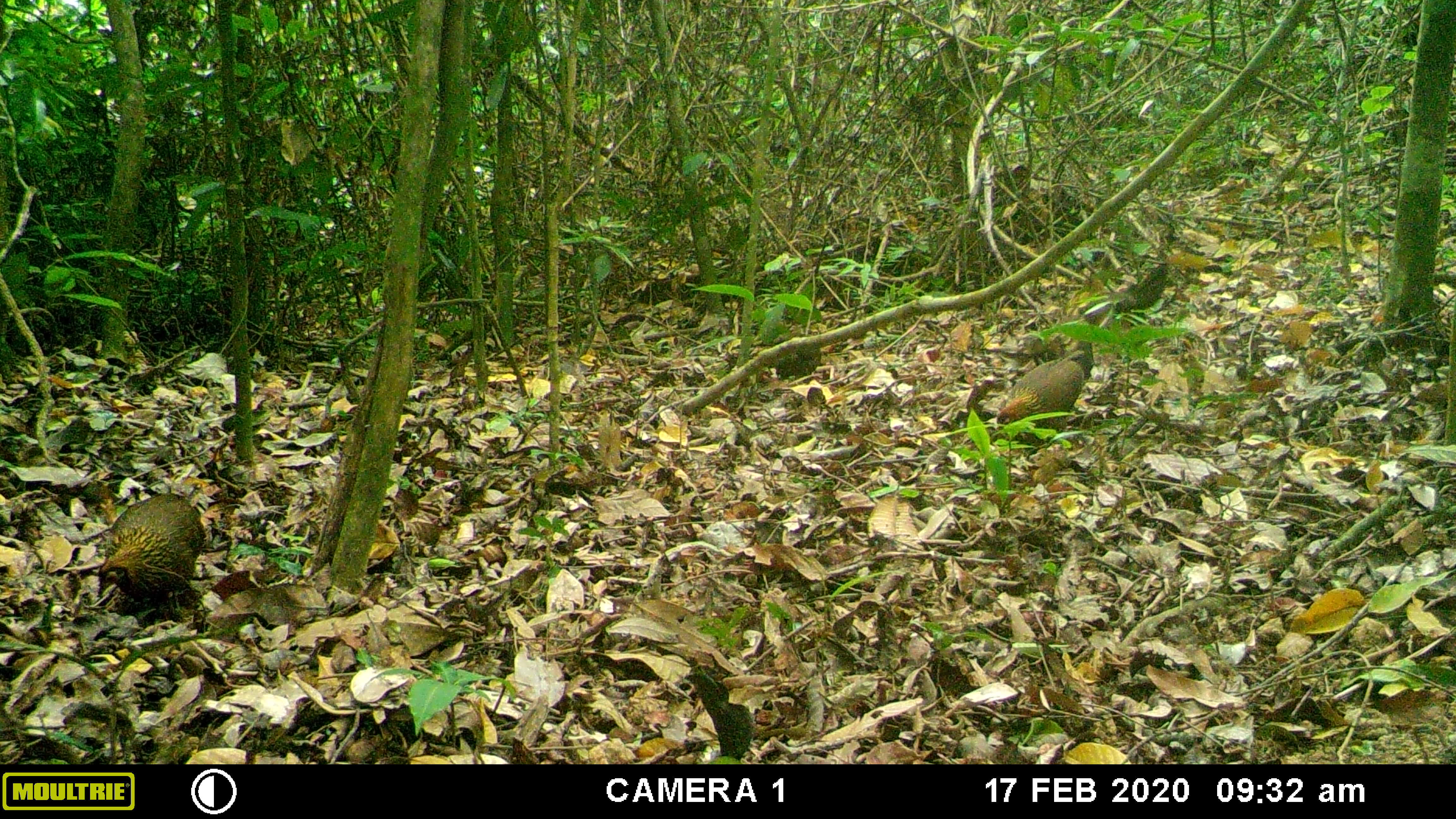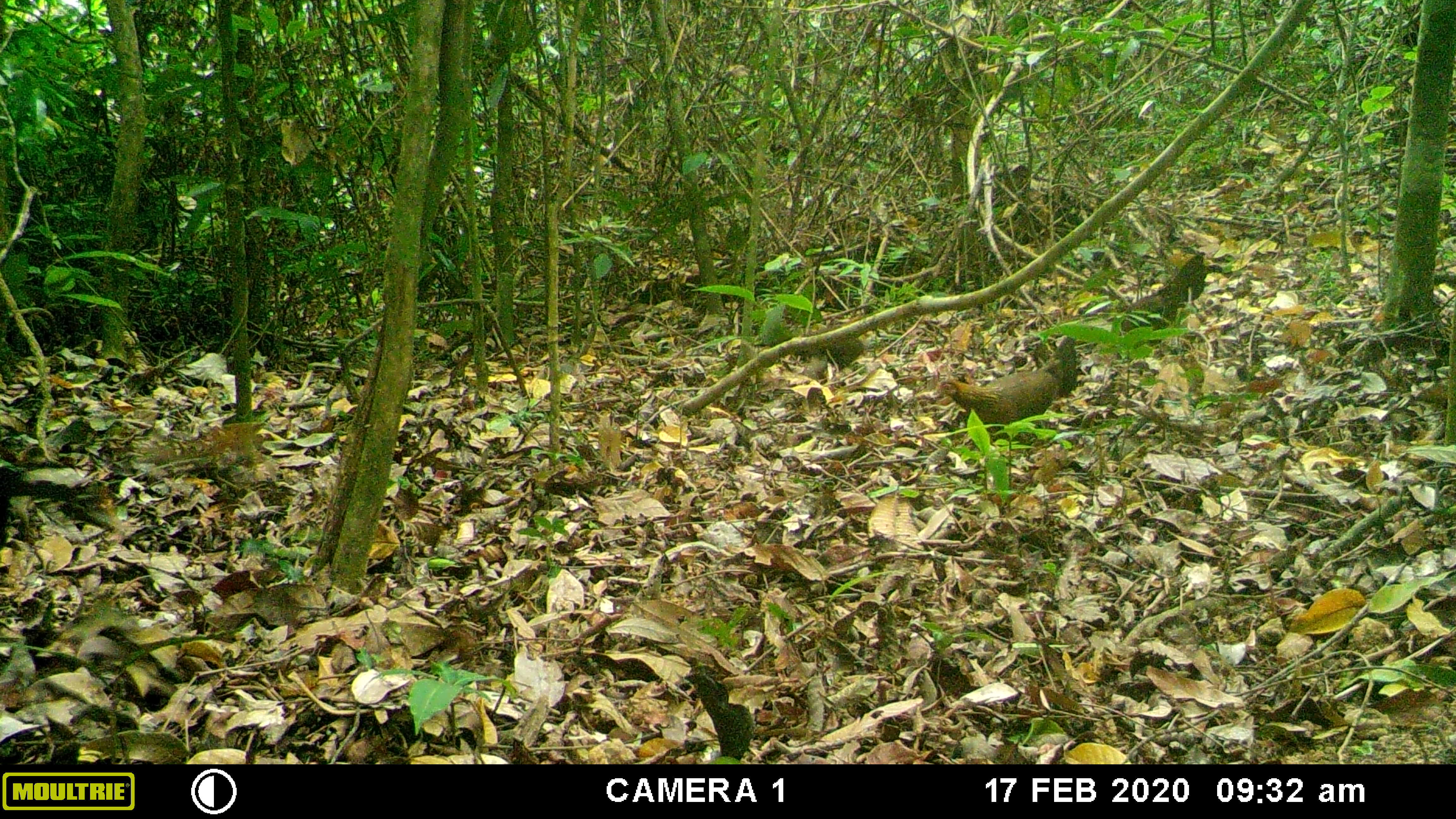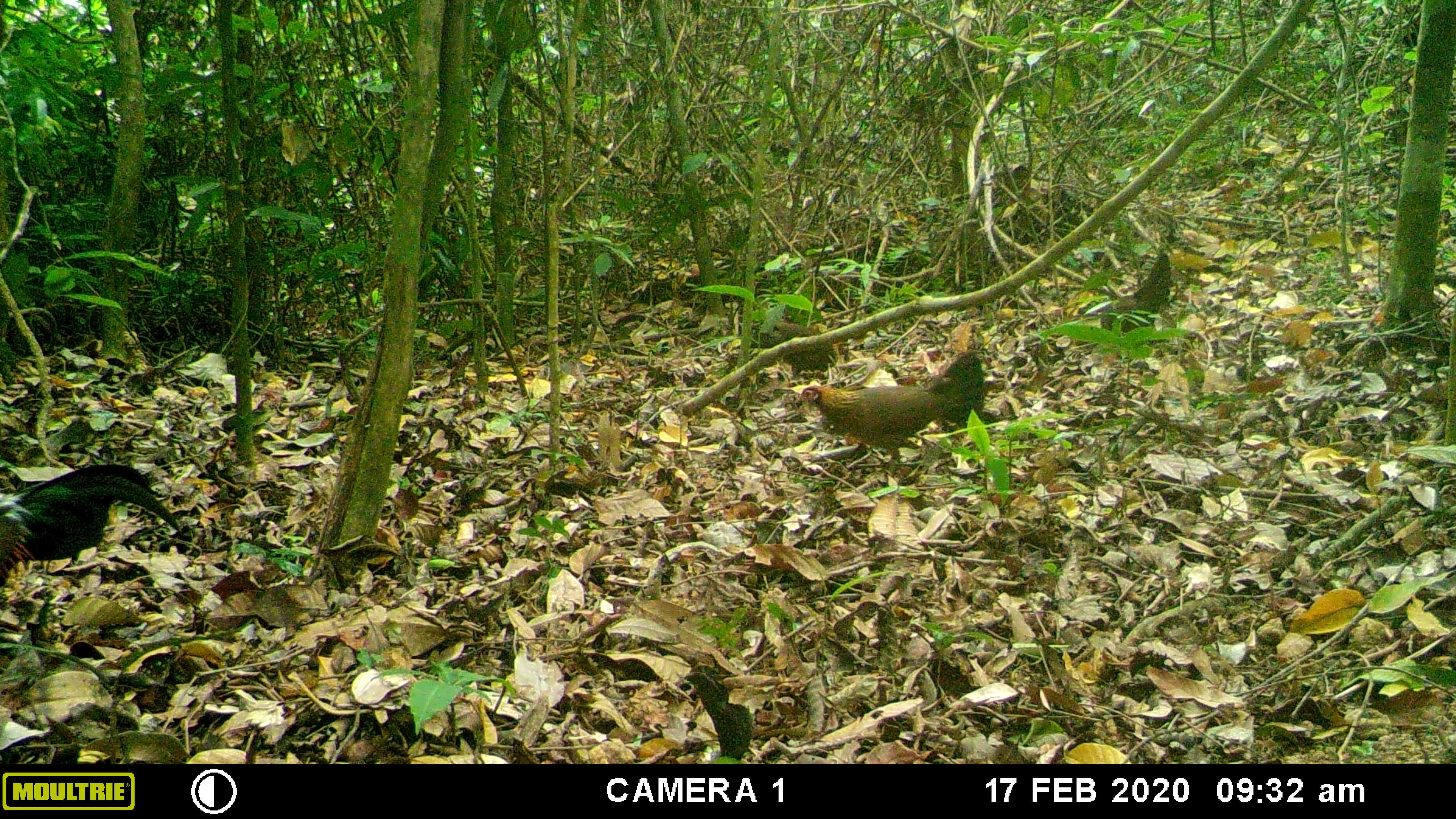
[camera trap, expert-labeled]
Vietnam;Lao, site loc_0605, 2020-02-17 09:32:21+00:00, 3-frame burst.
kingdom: Animalia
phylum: Chordata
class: Aves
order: Galliformes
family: Phasianidae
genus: Gallus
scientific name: Gallus gallus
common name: red junglefowl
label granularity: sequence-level